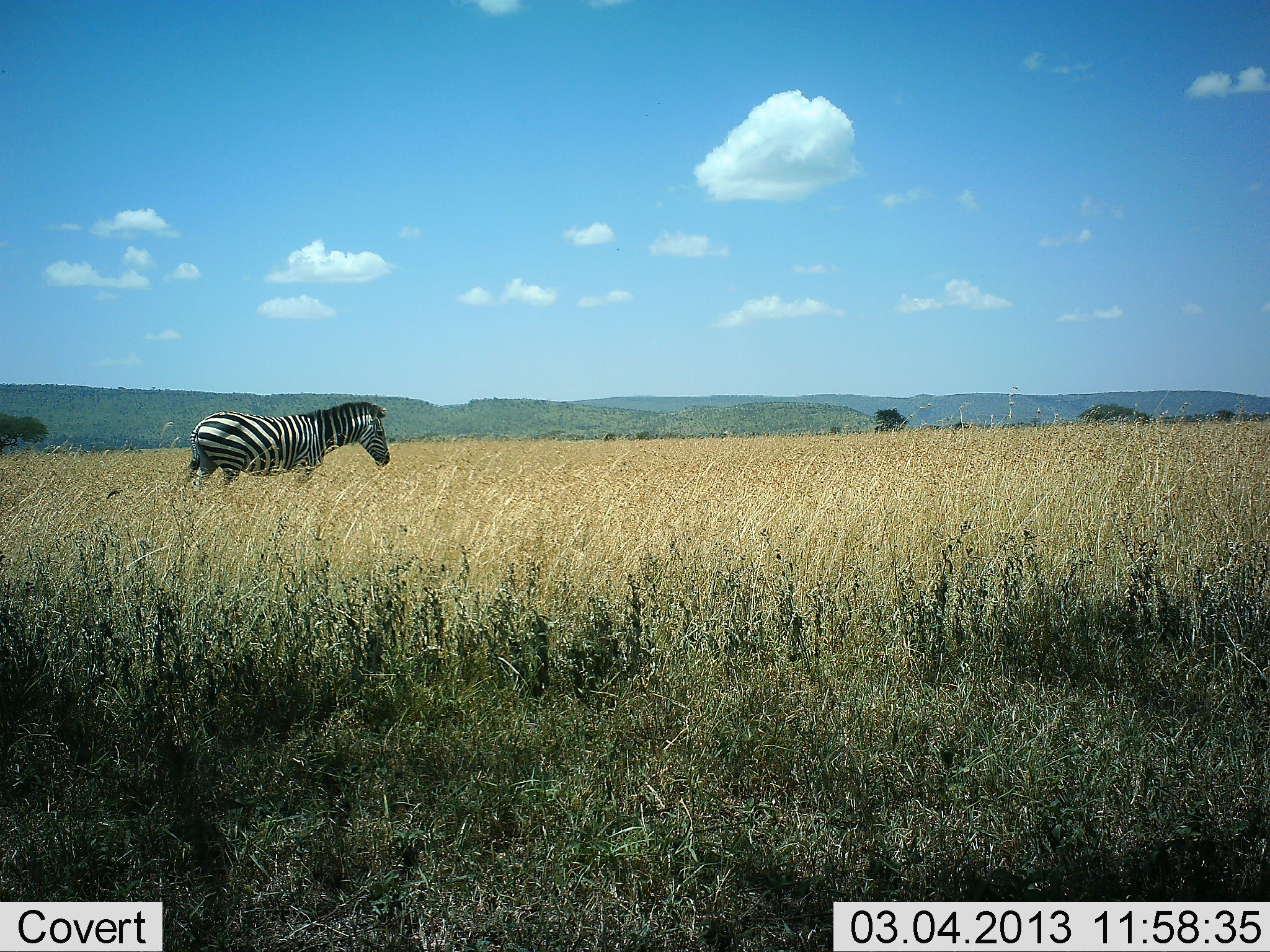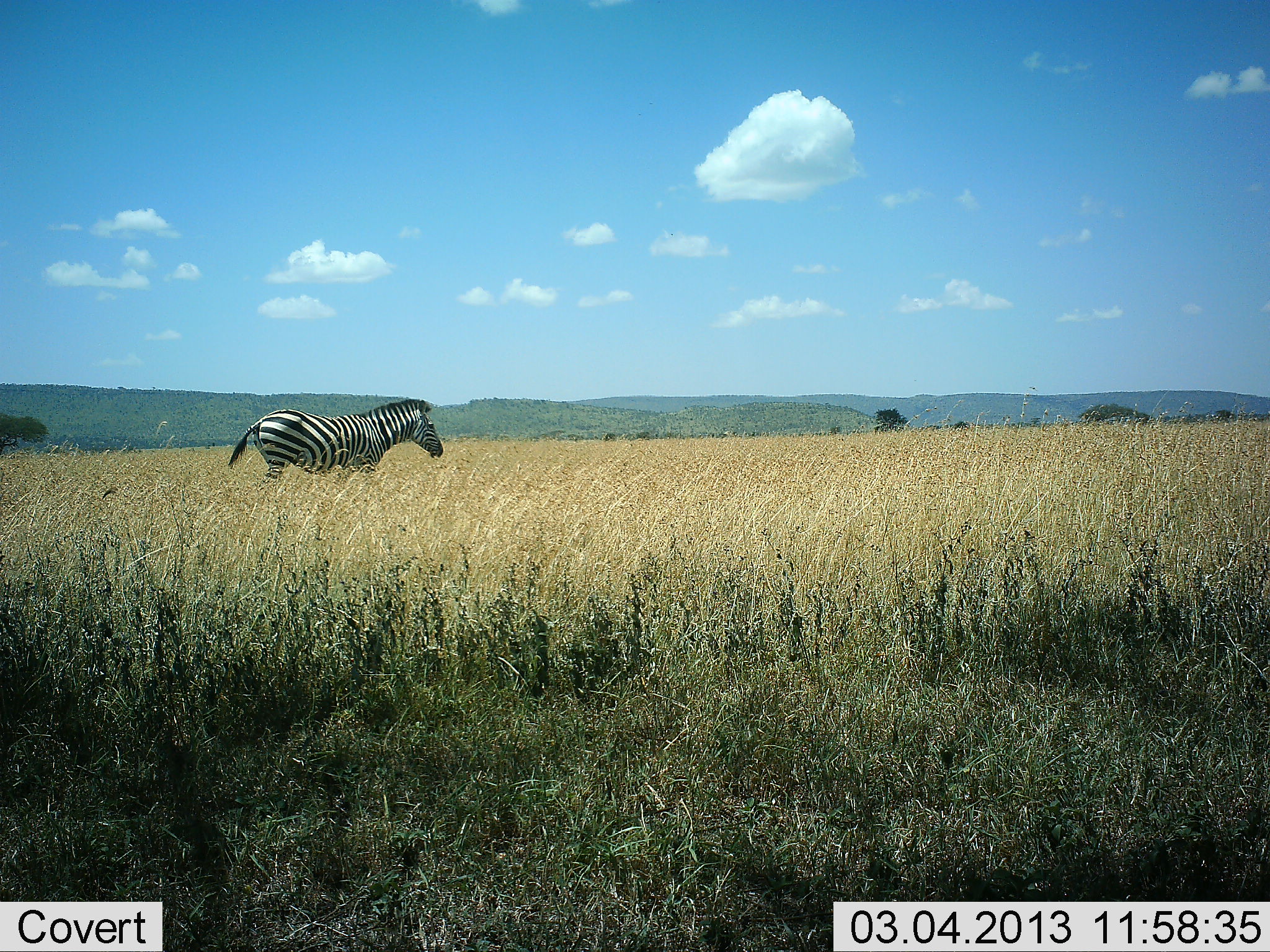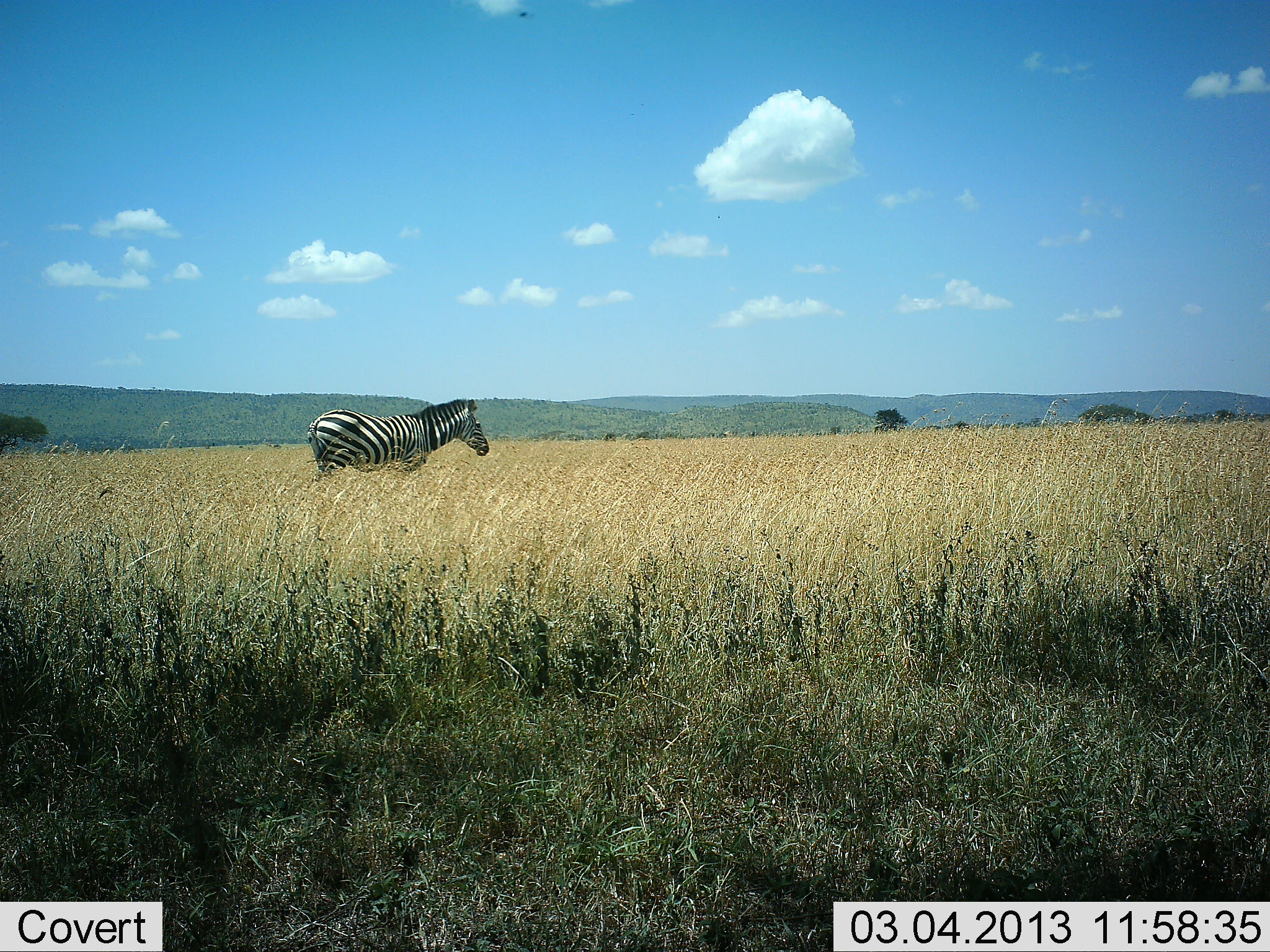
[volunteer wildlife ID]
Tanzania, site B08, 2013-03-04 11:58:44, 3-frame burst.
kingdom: Animalia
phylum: Chordata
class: Mammalia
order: Perissodactyla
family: Equidae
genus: Equus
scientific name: Equus quagga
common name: plains zebra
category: zebra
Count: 1.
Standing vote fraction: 0%.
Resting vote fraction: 0%.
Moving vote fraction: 100%.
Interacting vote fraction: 0%.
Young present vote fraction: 0%.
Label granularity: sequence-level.